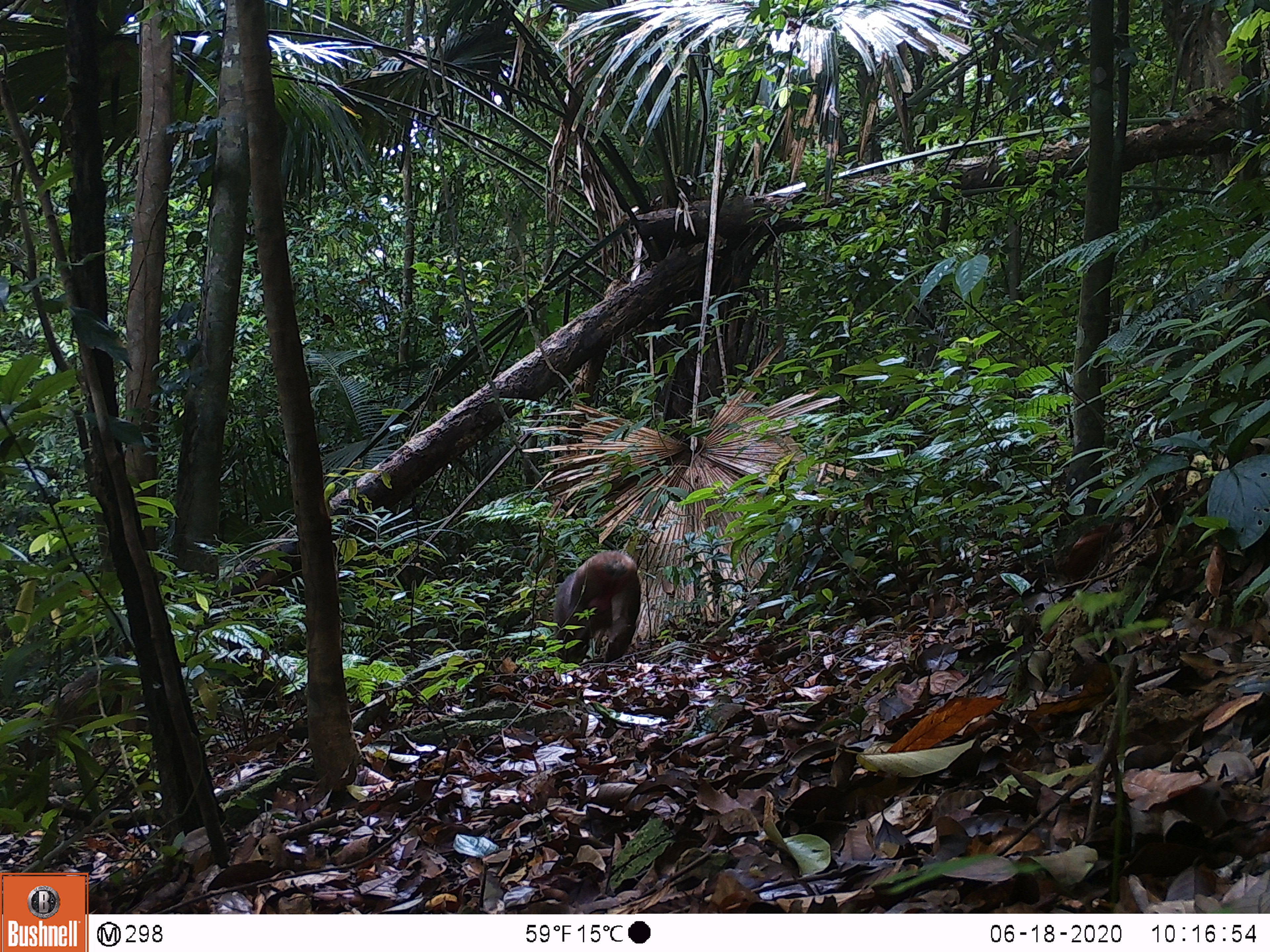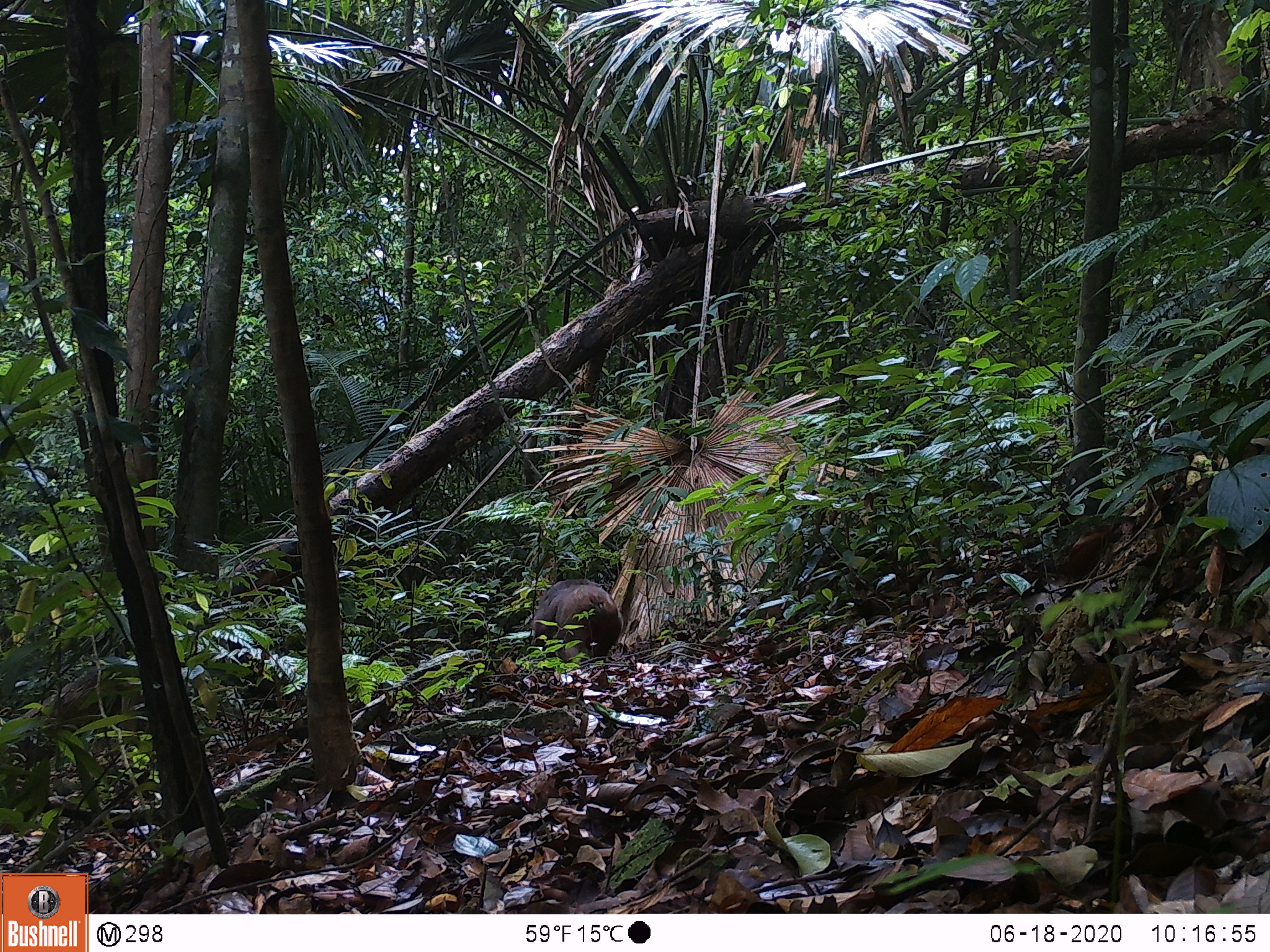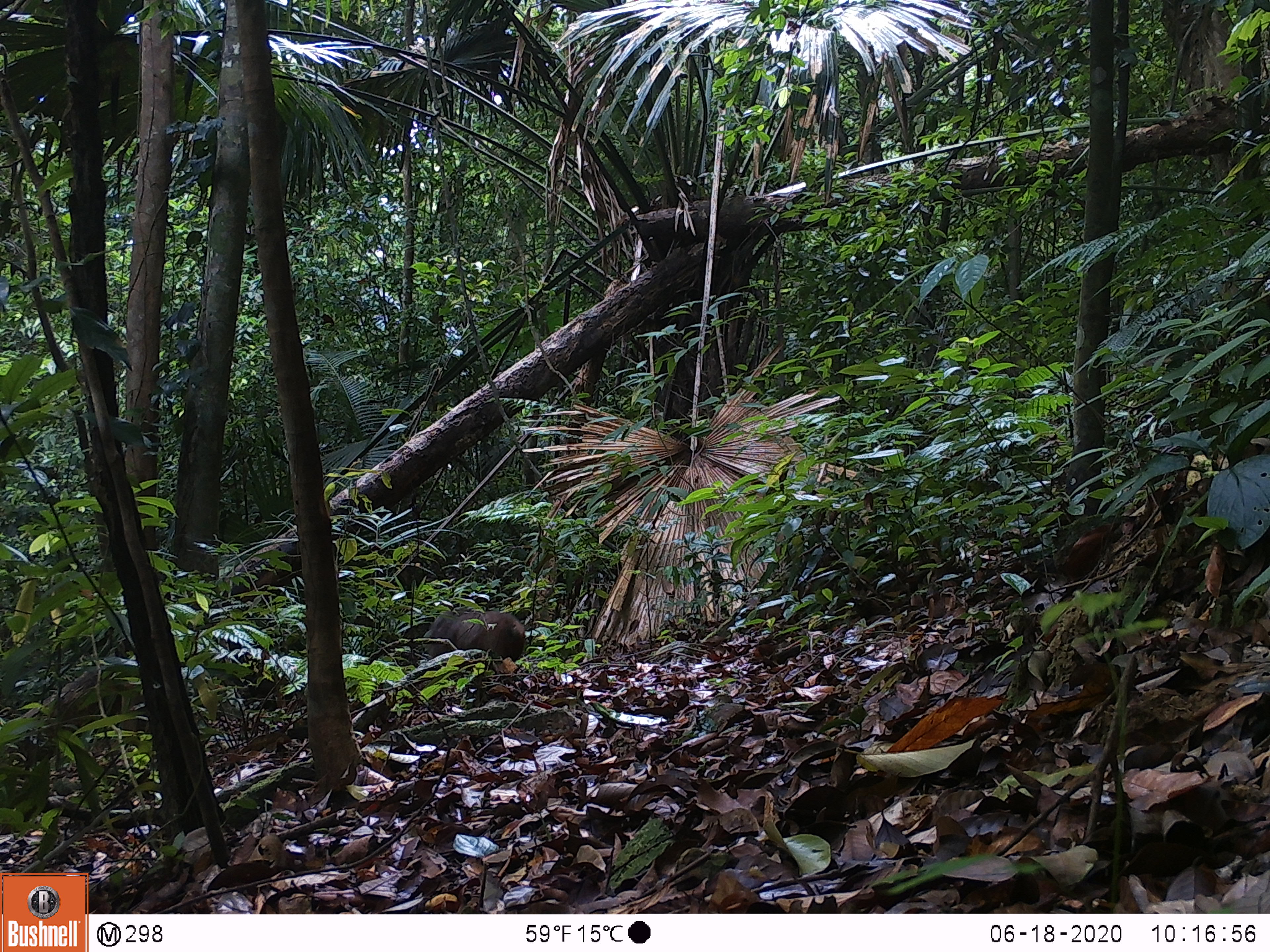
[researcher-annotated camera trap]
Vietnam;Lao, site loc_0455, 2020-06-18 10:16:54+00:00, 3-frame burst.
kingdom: Animalia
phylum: Chordata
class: Mammalia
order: Primates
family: Cercopithecidae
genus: Macaca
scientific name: Macaca arctoides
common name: stump-tailed macaque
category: stump tailed macaque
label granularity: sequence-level